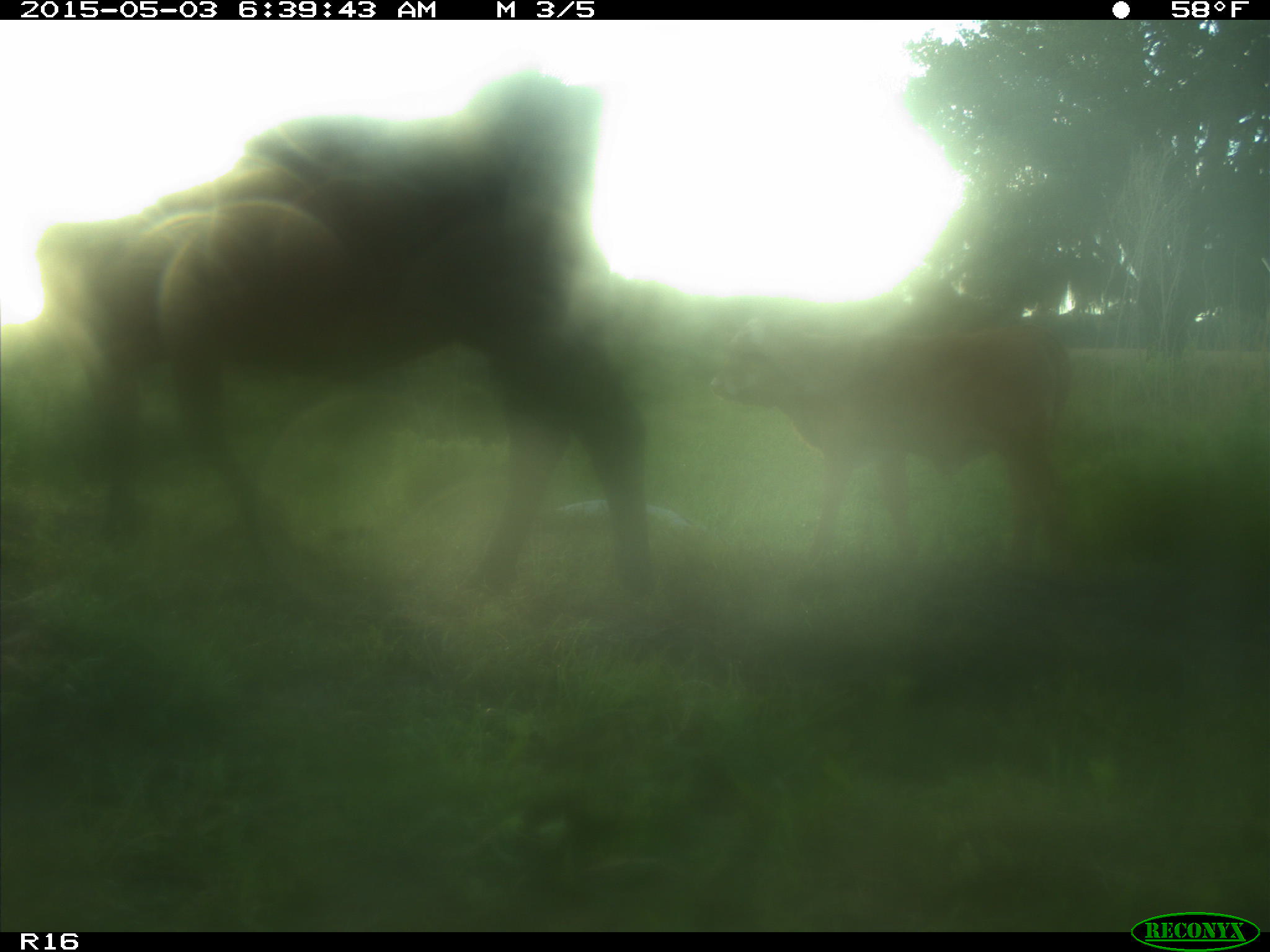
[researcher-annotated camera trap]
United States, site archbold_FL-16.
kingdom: Animalia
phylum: Chordata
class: Mammalia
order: Artiodactyla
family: Bovidae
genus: Bos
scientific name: Bos taurus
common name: domestic cow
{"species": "Bos taurus (domestic cow)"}